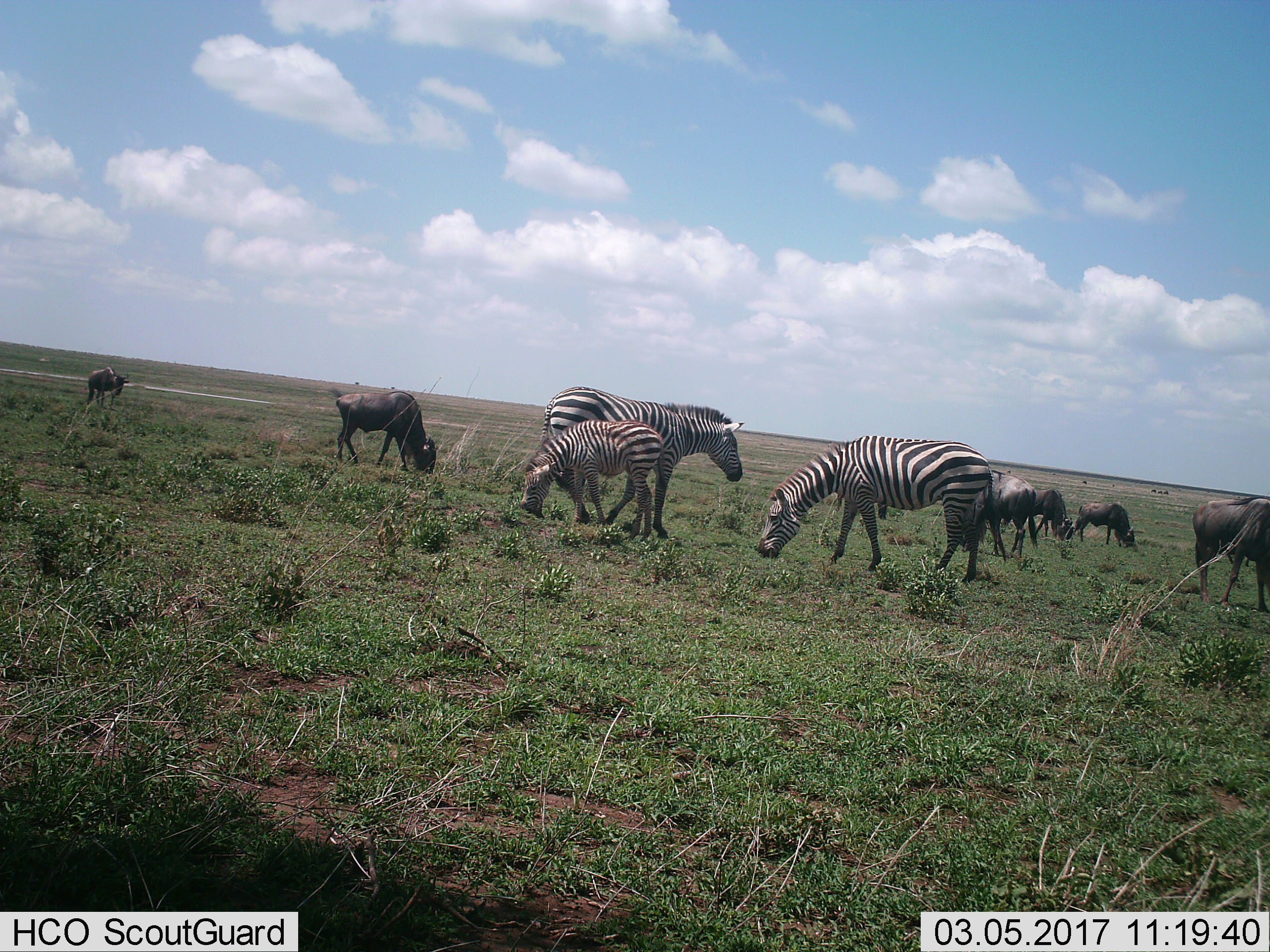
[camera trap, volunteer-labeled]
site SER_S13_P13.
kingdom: Animalia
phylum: Chordata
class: Mammalia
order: Artiodactyla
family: Bovidae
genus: Connochaetes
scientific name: Connochaetes taurinus taurinus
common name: blue wildebeest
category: wildebeestblue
Wildebeestblue (blue wildebeest) (Connochaetes taurinus taurinus), count 6. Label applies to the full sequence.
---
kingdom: Animalia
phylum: Chordata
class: Mammalia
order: Perissodactyla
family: Equidae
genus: Equus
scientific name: Equus quagga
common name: plains zebra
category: zebraplains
Zebraplains (plains zebra) (Equus quagga), count 3. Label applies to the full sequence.